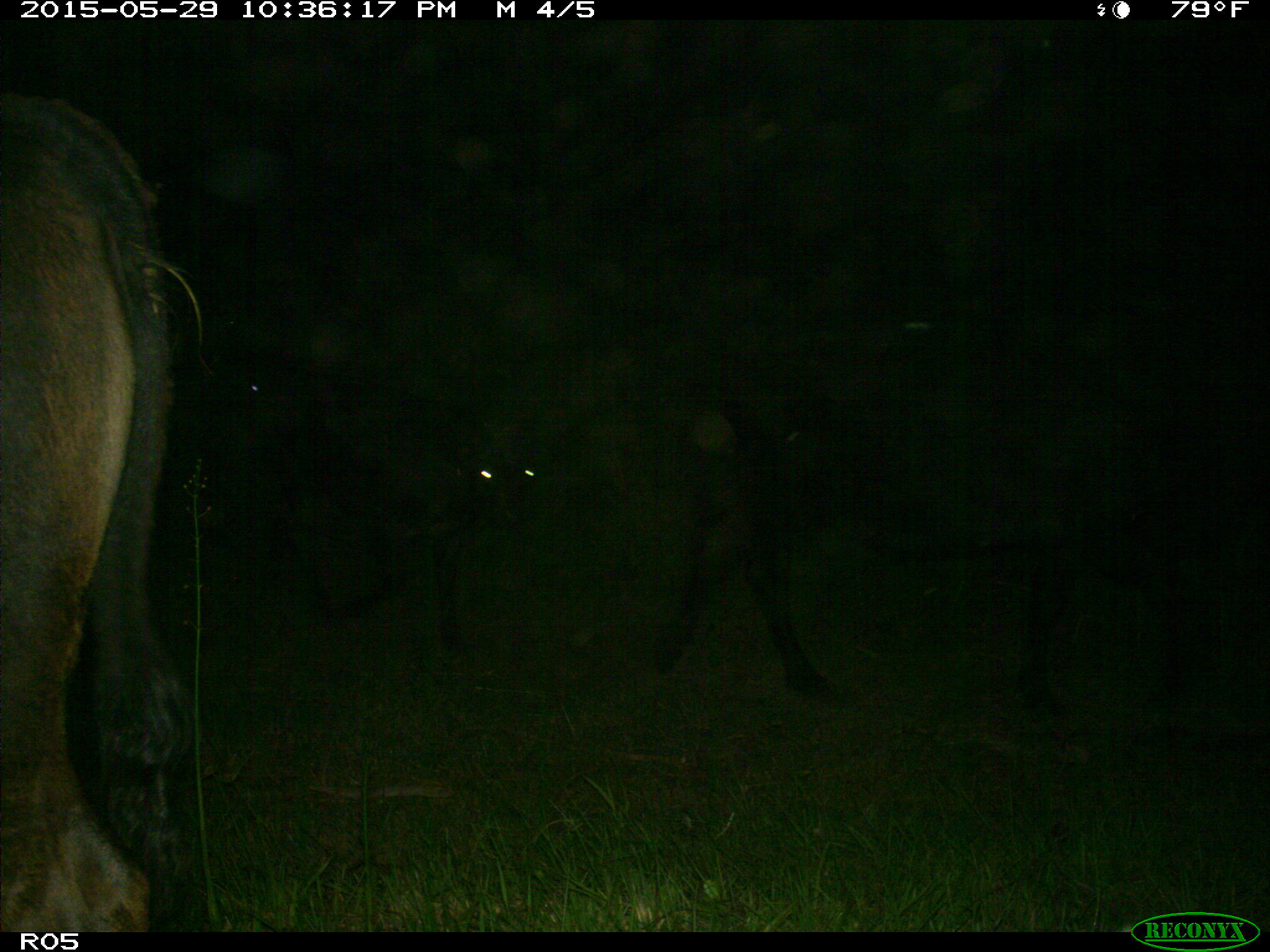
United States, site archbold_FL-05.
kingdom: Animalia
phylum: Chordata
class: Mammalia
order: Artiodactyla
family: Bovidae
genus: Bos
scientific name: Bos taurus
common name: domestic cow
Bos taurus (domestic cow).